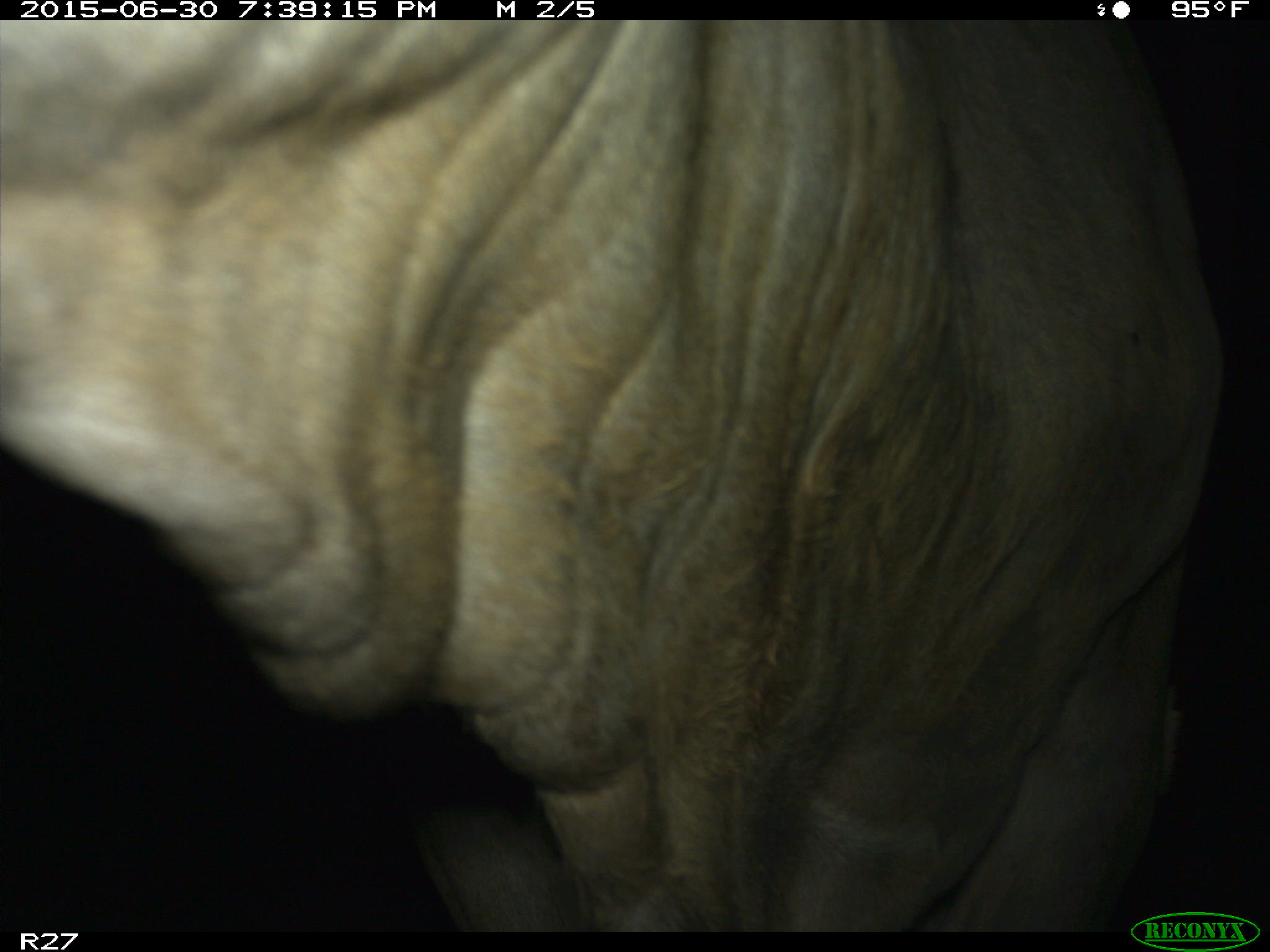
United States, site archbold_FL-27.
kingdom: Animalia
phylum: Chordata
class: Mammalia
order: Artiodactyla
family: Bovidae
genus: Bos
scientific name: Bos taurus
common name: domestic cow